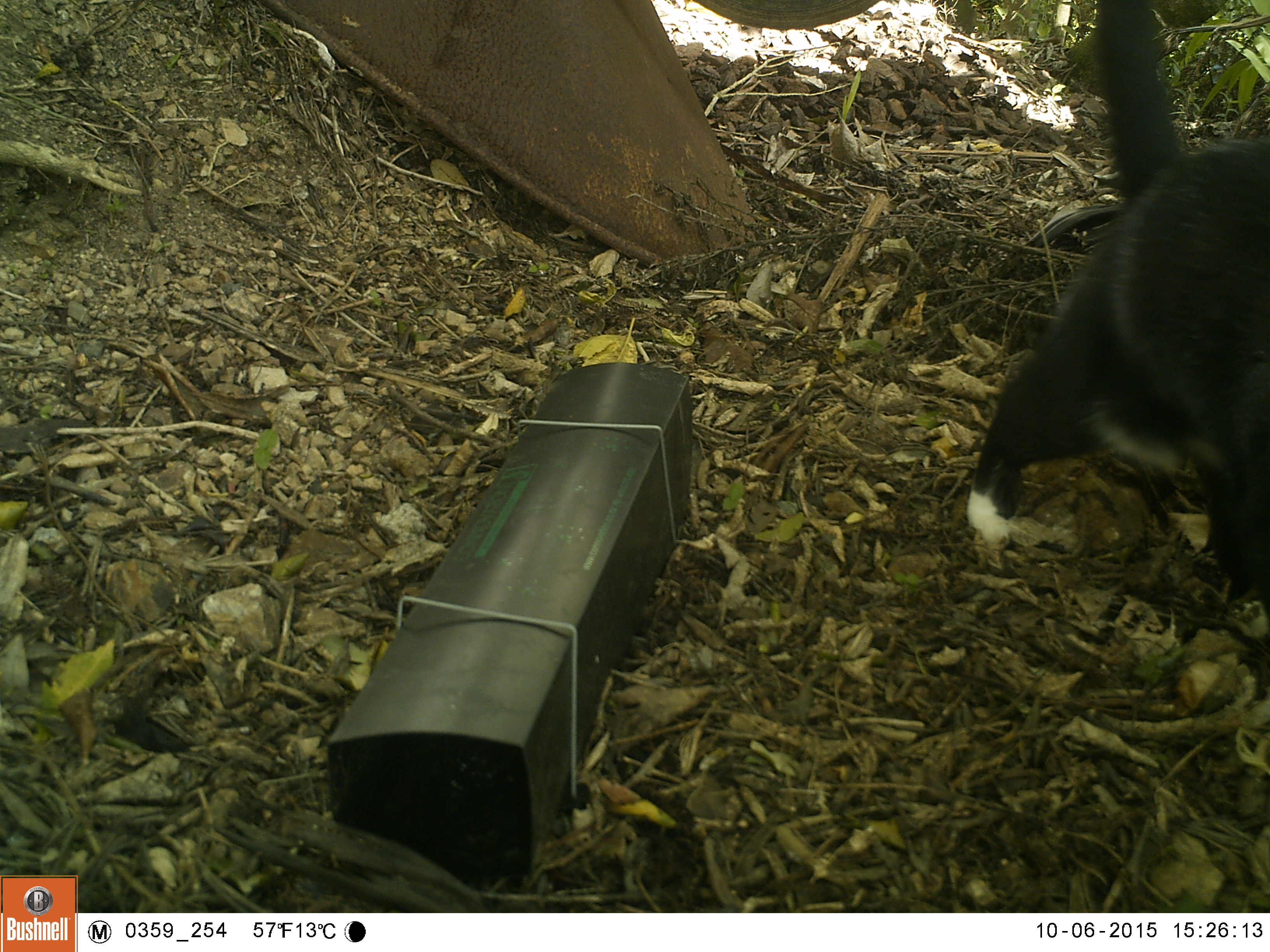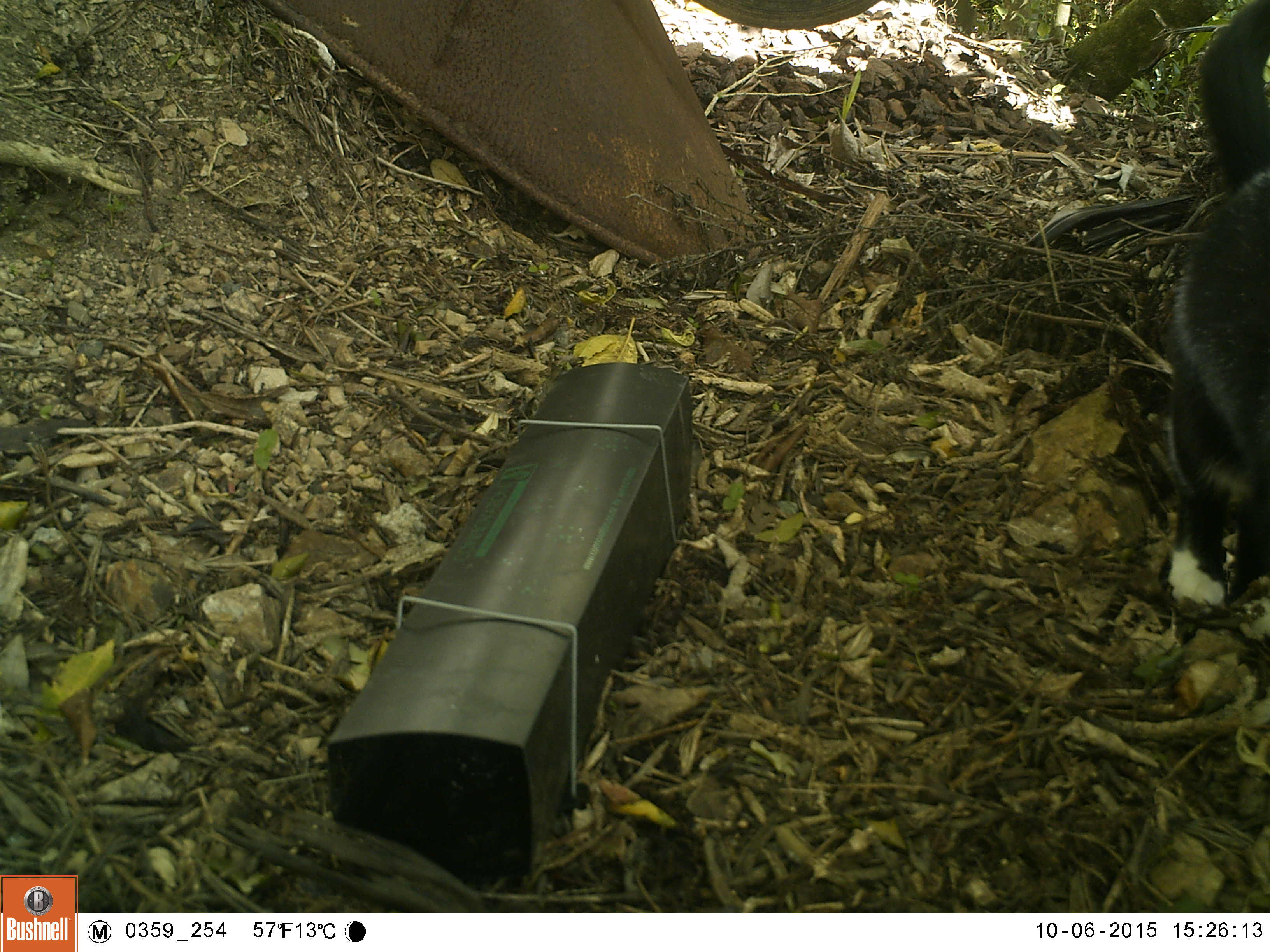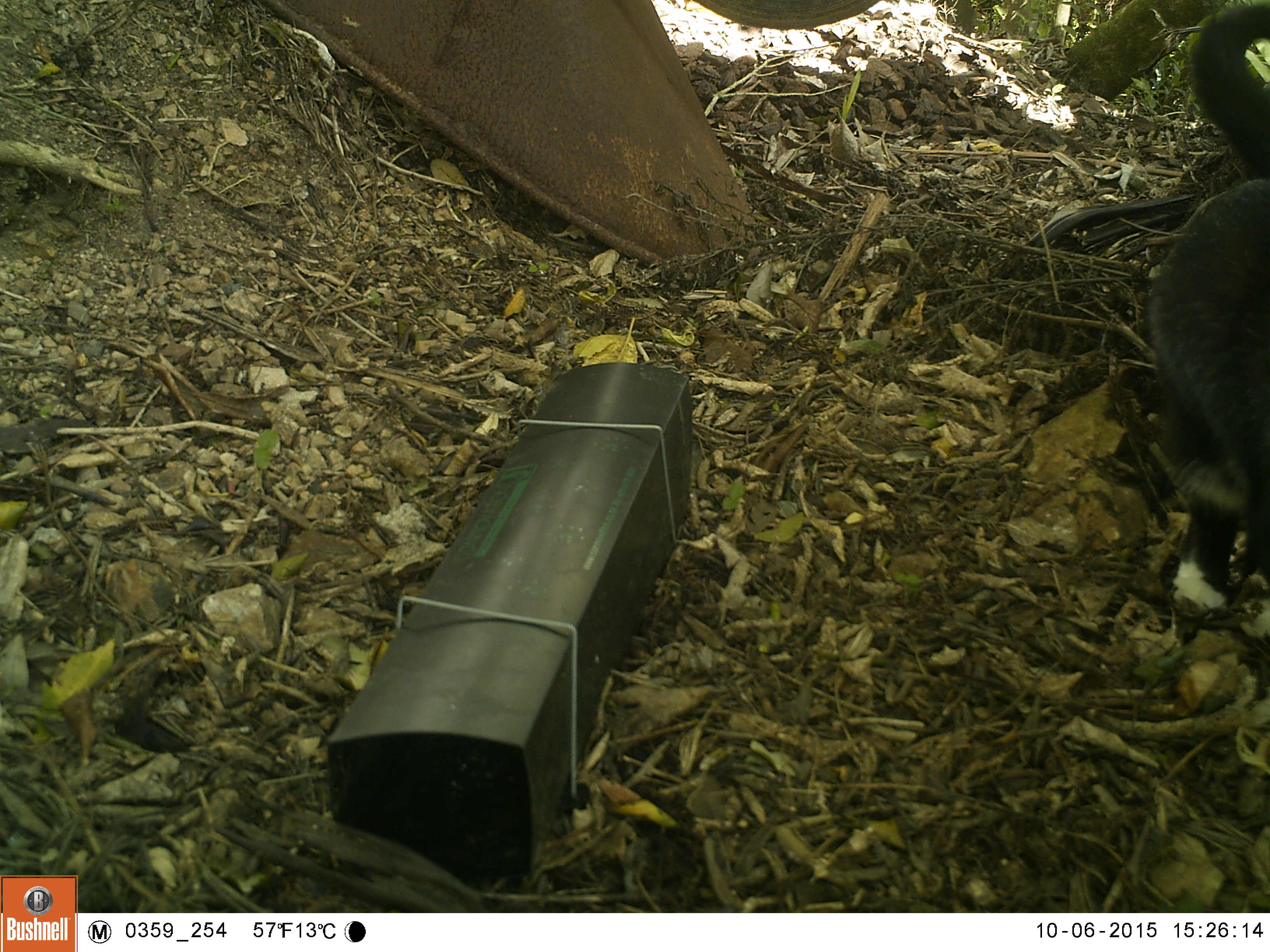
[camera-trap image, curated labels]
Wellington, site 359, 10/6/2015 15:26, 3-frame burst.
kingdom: Animalia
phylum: Chordata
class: Mammalia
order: Carnivora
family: Felidae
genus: Felis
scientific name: Felis catus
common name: cat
Cat (Felis catus).